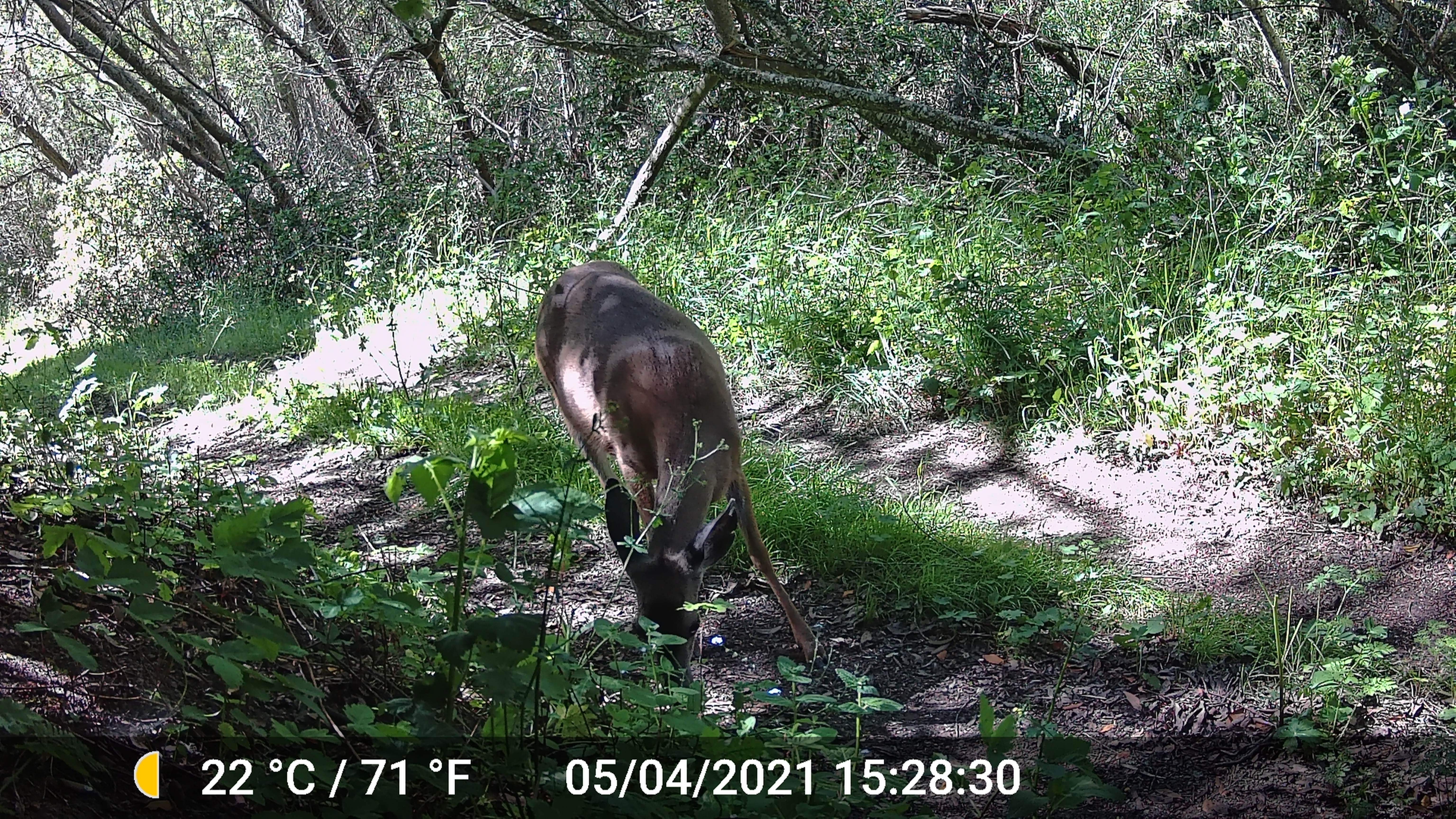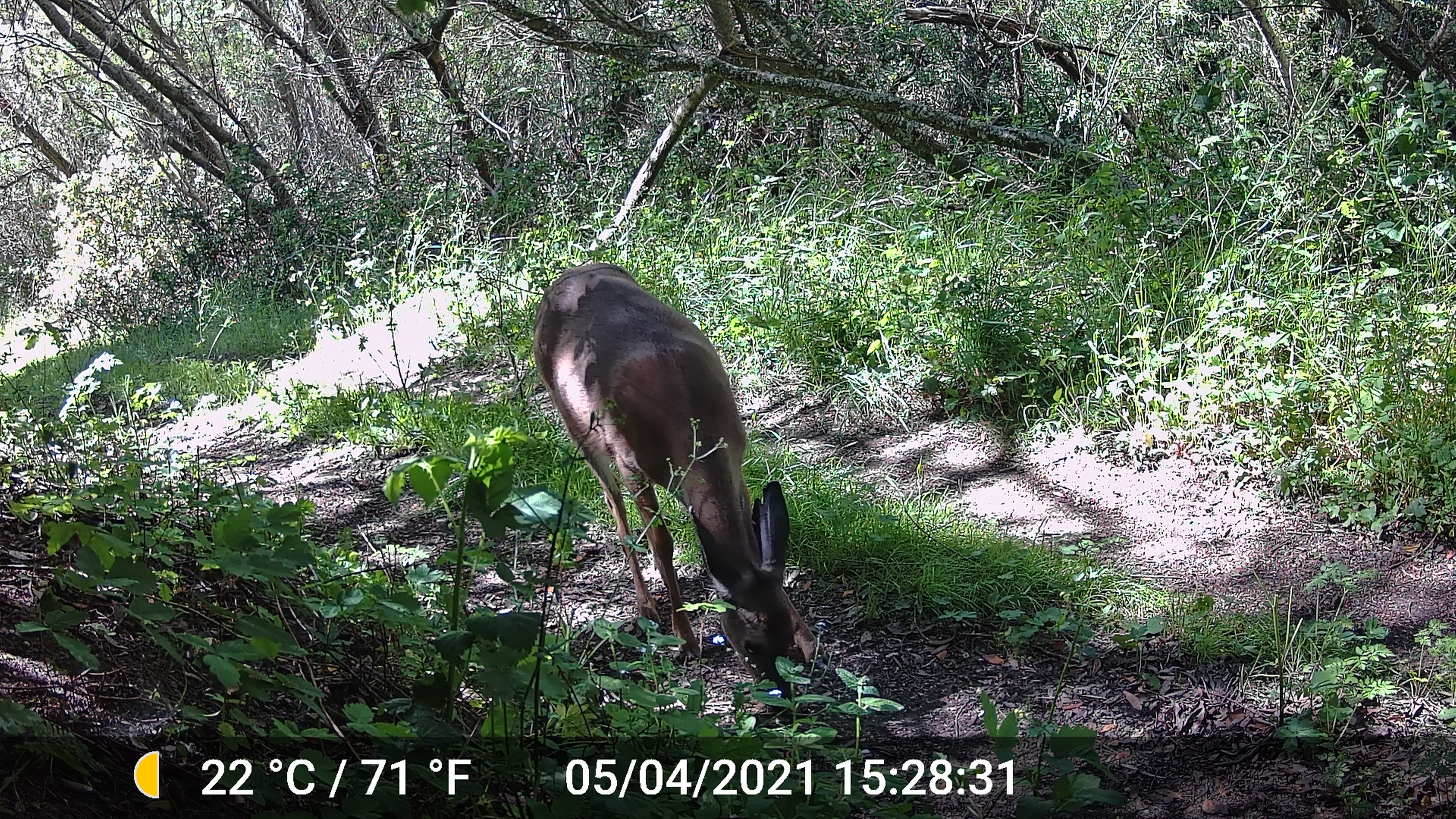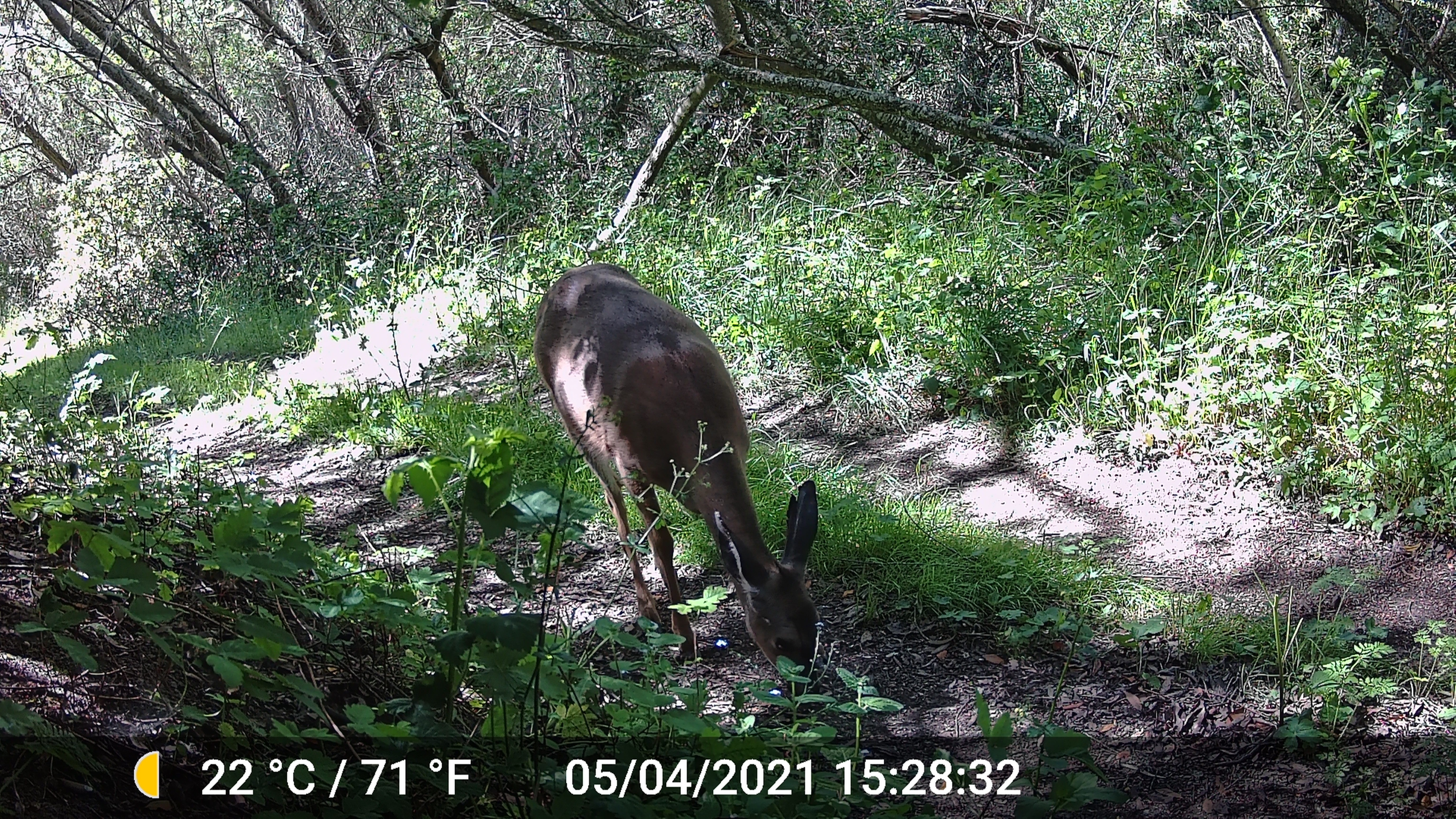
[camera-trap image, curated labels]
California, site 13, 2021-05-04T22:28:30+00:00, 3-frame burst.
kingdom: Animalia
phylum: Chordata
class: Mammalia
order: Artiodactyla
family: Cervidae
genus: Odocoileus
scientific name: Odocoileus hemionus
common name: mule deer